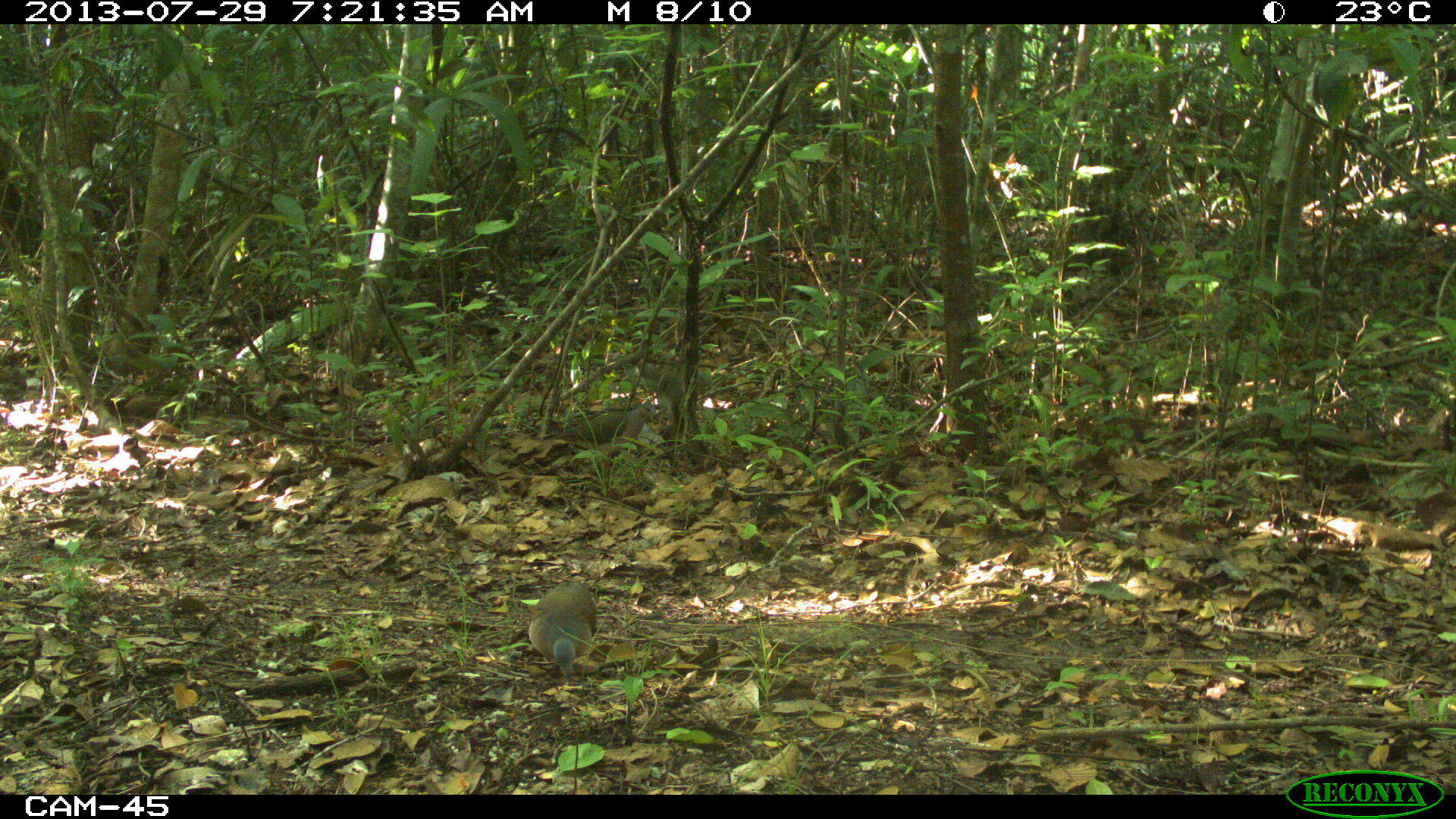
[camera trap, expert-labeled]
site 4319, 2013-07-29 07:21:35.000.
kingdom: Animalia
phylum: Chordata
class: Aves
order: Columbiformes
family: Columbidae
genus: Leptotila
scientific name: Leptotila plumbeiceps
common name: gray-headed dove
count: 1